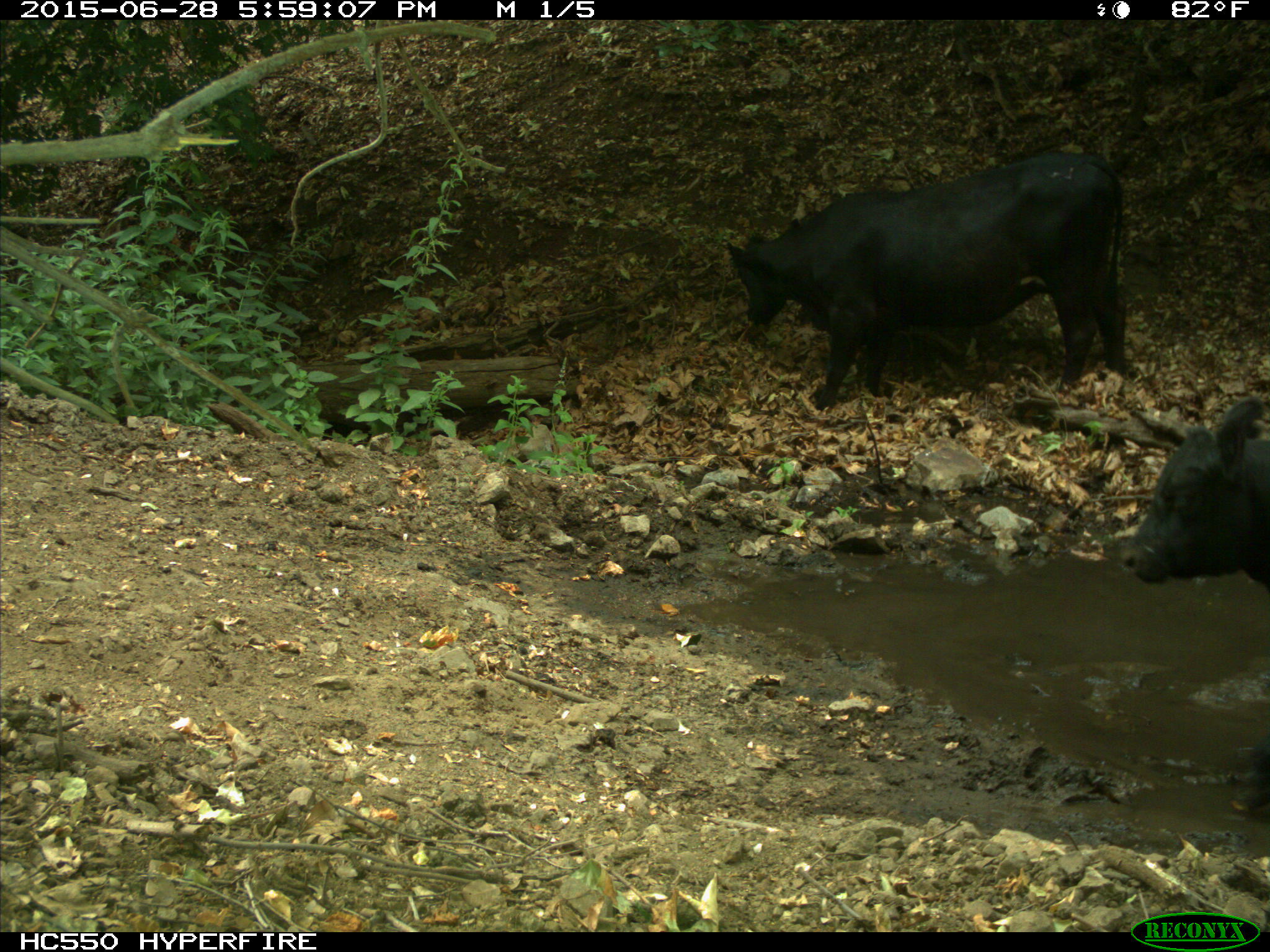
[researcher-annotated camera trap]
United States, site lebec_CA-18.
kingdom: Animalia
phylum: Chordata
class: Mammalia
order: Artiodactyla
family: Bovidae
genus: Bos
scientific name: Bos taurus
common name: domestic cow